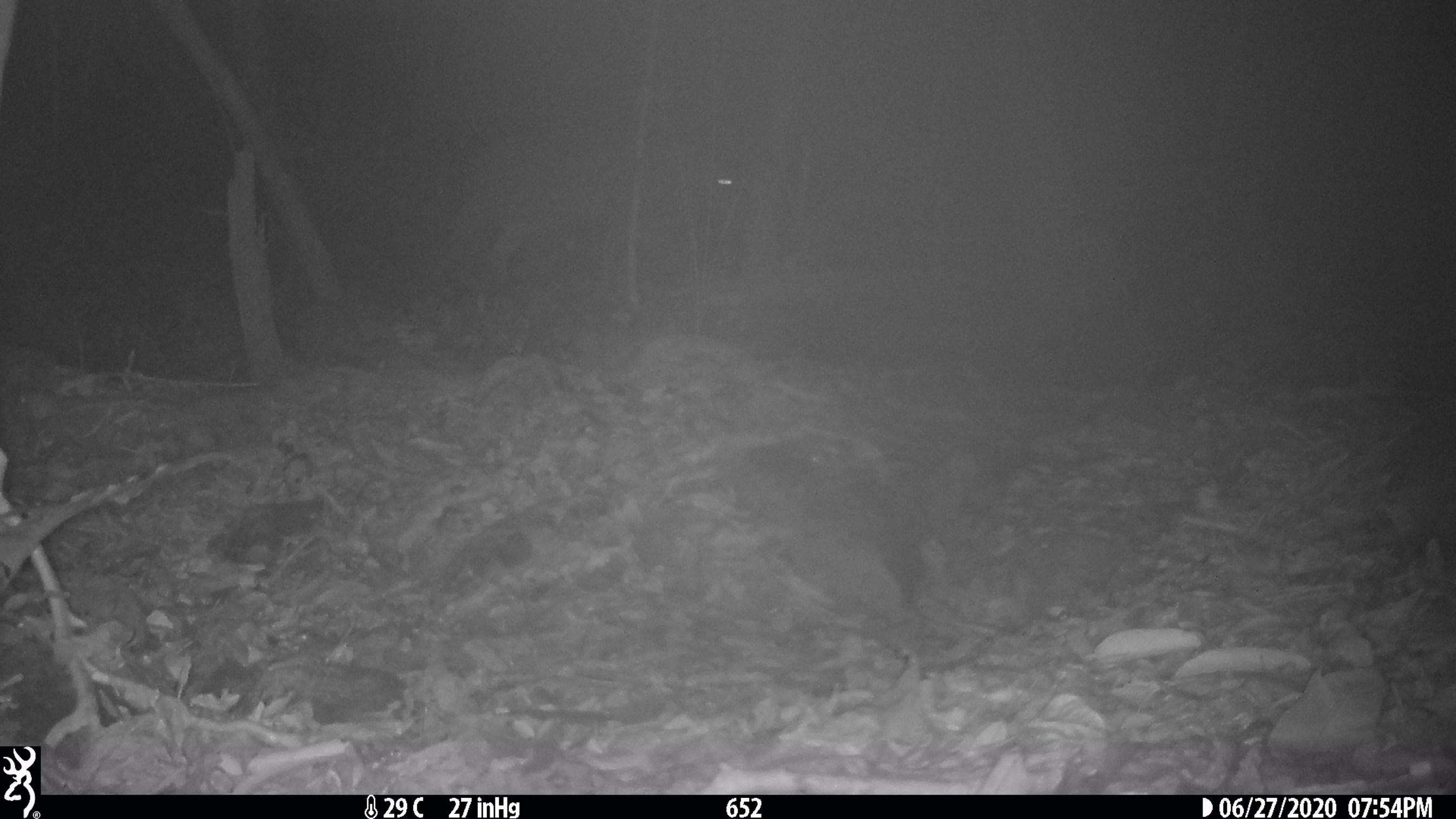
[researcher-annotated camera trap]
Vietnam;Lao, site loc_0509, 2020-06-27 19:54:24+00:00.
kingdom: Animalia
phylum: Chordata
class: Mammalia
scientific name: Mammalia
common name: mammal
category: unidentified small mammal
Unidentified small mammal (mammal) (Mammalia). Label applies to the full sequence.